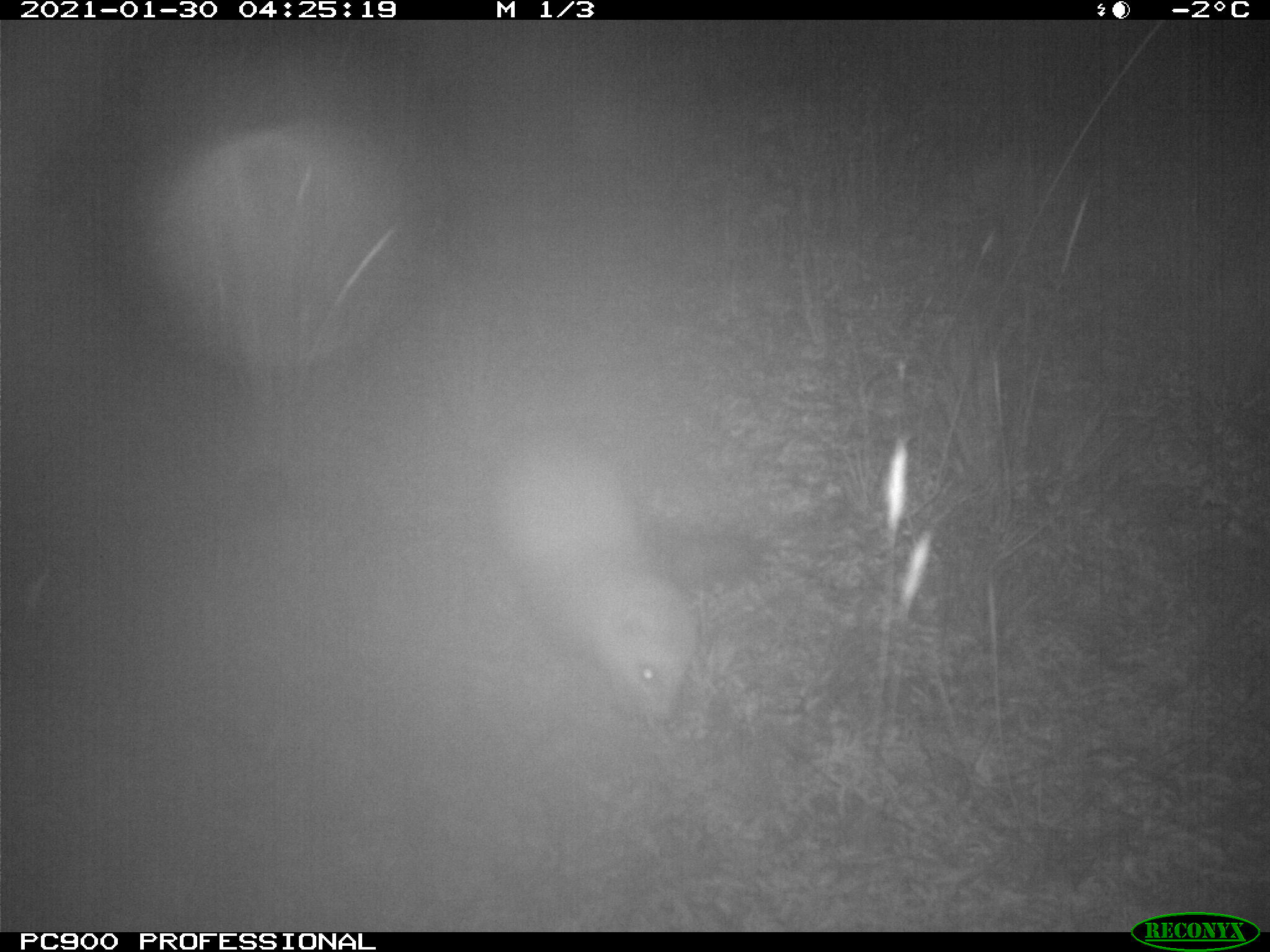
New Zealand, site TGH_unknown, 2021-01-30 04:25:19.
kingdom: Animalia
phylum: Chordata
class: Mammalia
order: Carnivora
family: Mustelidae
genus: Mustela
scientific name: Mustela furo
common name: ferret